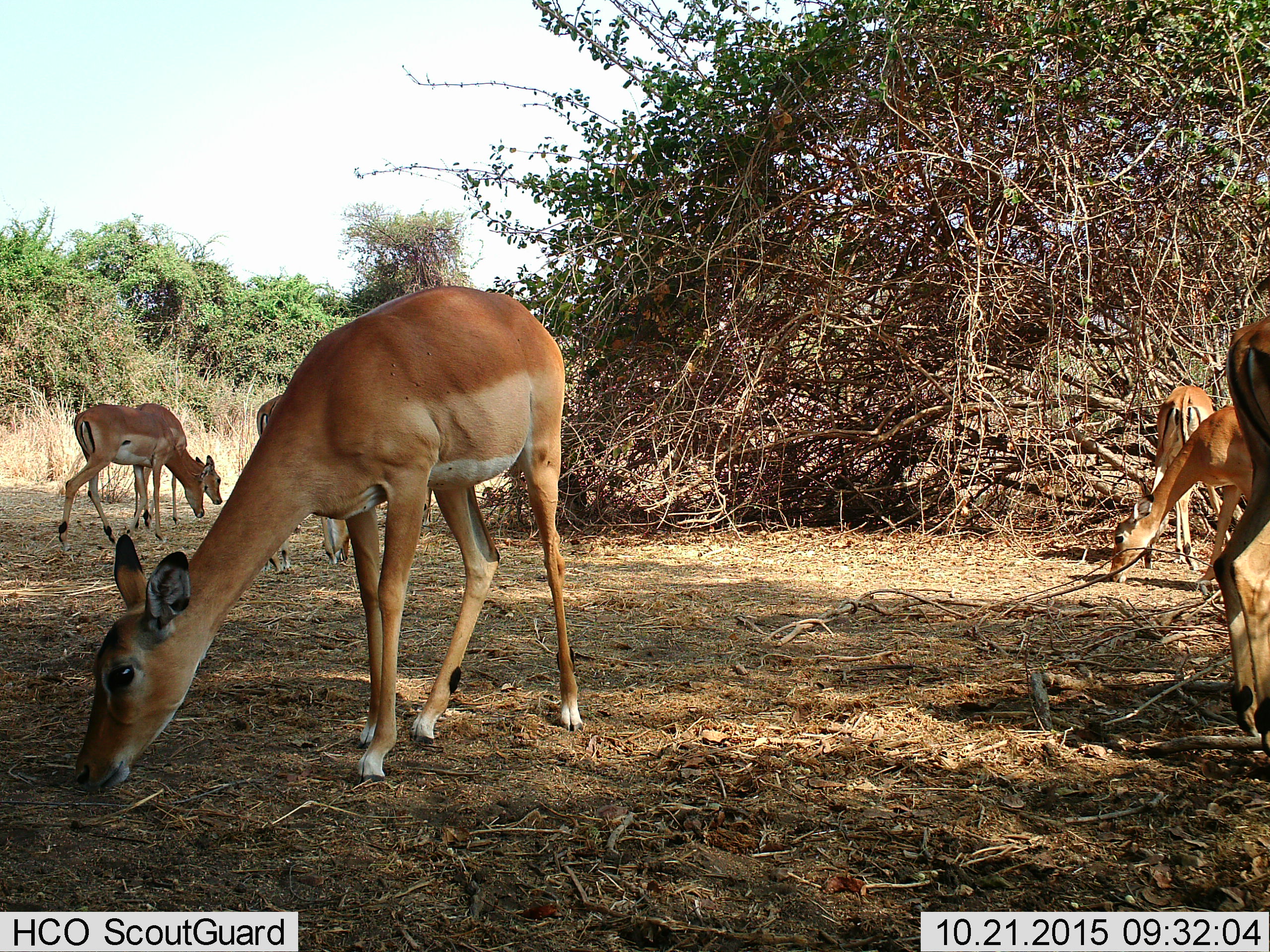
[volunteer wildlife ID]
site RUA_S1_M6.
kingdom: Animalia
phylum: Chordata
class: Mammalia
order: Artiodactyla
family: Bovidae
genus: Aepyceros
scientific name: Aepyceros melampus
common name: impala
Impala (Aepyceros melampus), count 7. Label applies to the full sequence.